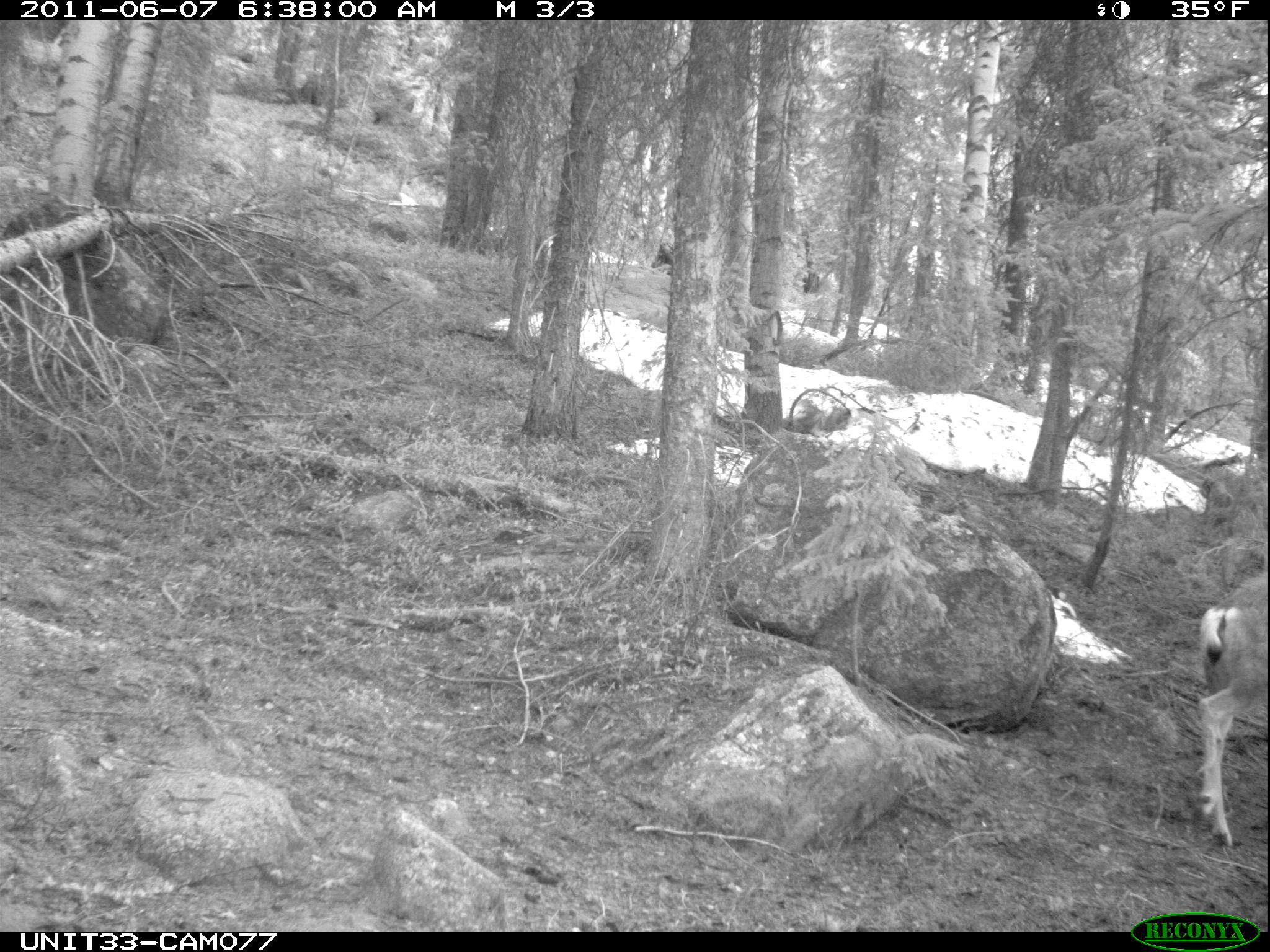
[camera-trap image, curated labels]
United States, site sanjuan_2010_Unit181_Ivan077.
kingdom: Animalia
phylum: Chordata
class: Mammalia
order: Artiodactyla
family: Cervidae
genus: Odocoileus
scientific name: Odocoileus hemionus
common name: mule deer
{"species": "Odocoileus hemionus (mule deer)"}